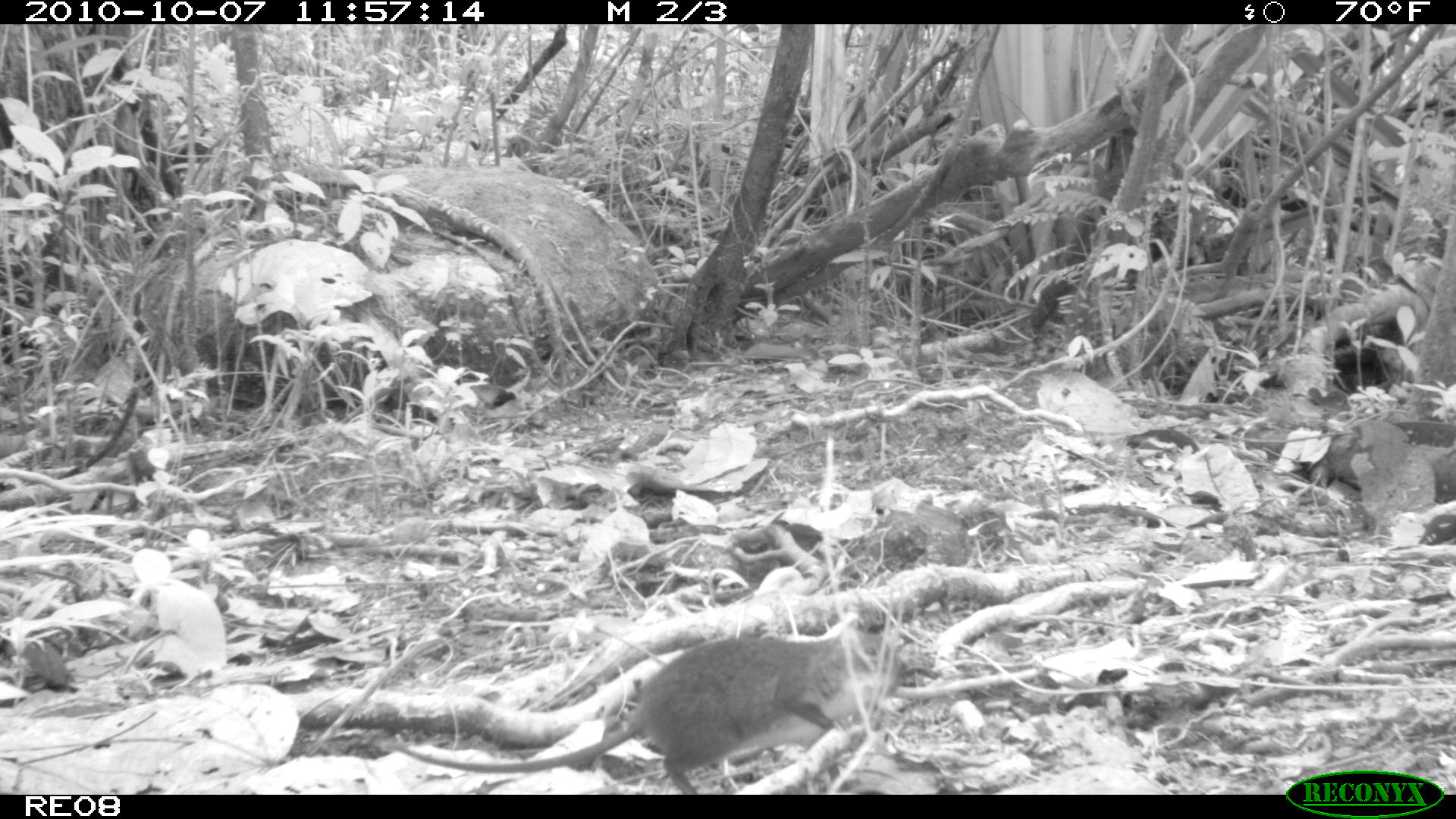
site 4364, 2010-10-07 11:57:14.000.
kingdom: Animalia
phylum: Chordata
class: Mammalia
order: Rodentia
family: Muridae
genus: Rattus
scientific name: Rattus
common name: rodent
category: unknown rat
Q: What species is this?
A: Unknown rat (rodent) (Rattus).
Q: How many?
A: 1.